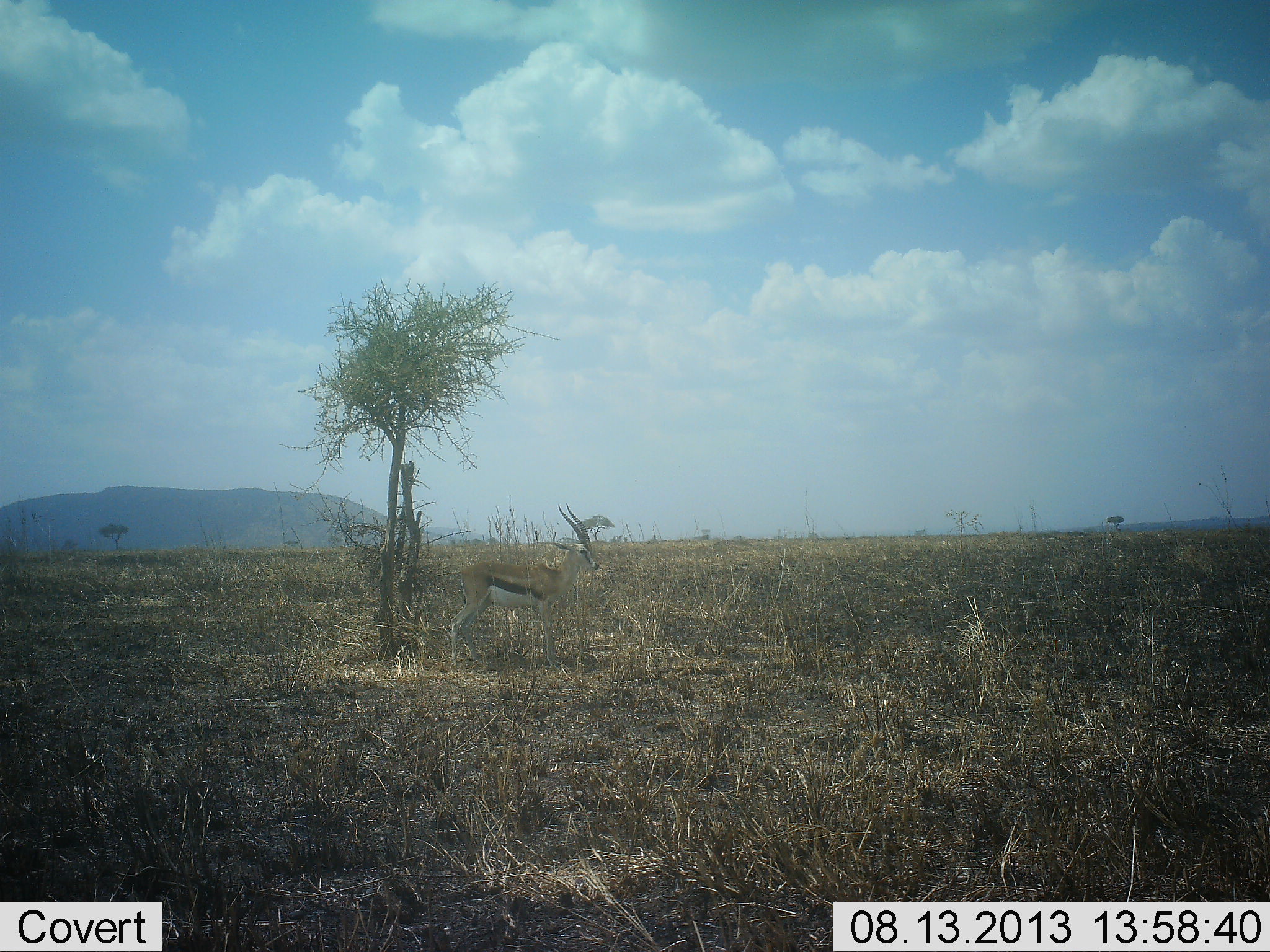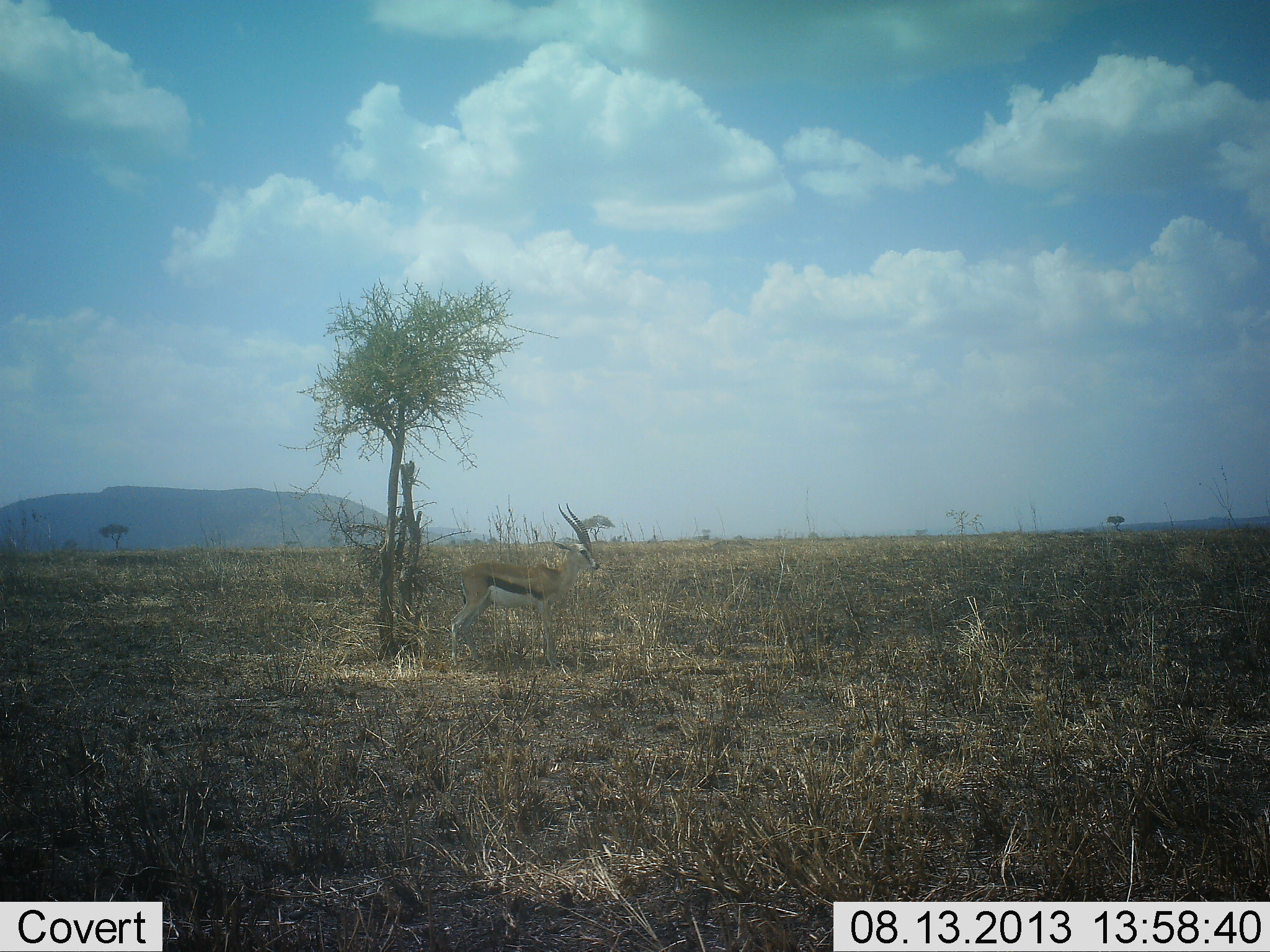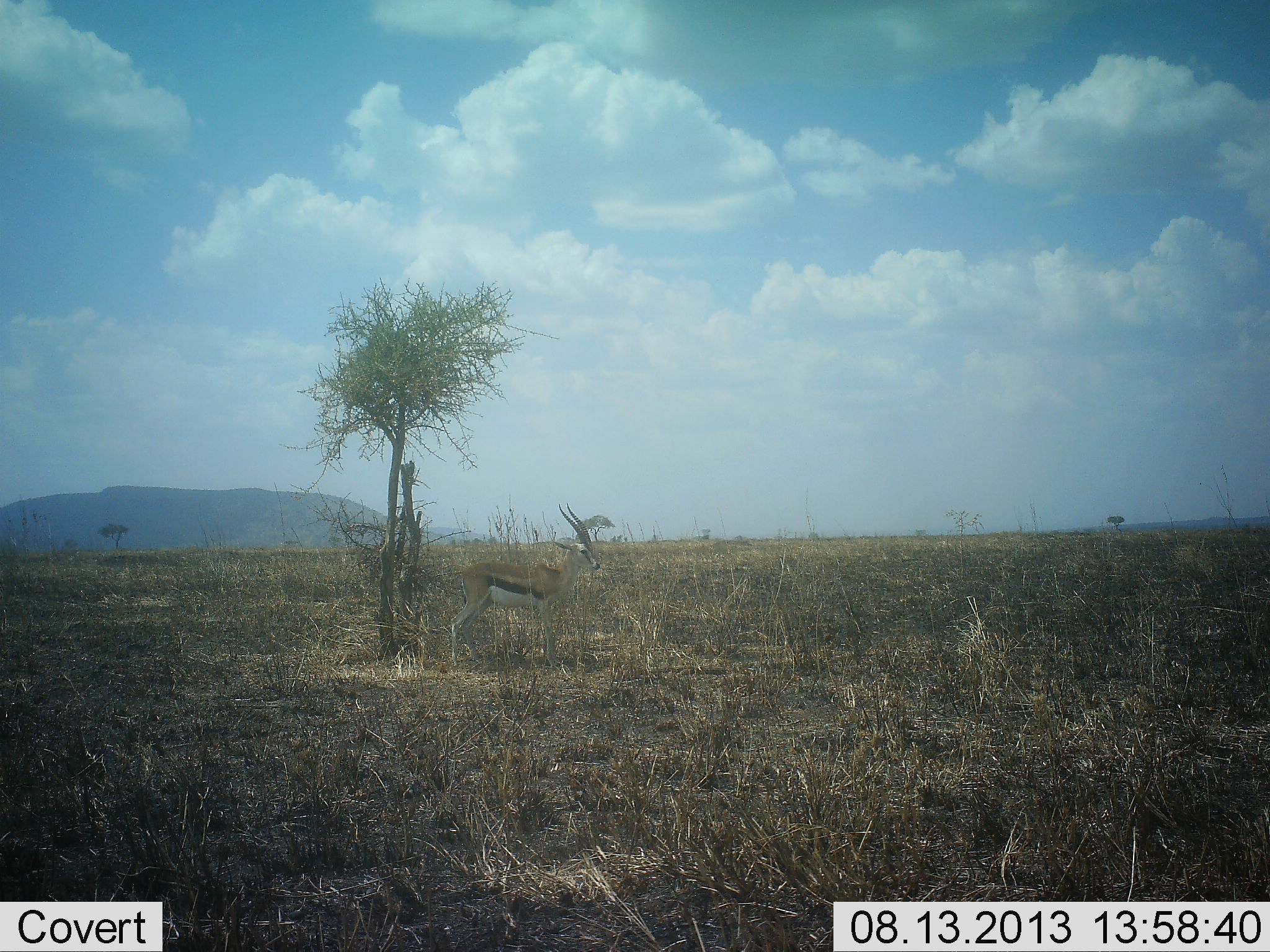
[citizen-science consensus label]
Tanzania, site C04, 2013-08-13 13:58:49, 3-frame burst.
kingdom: Animalia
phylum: Chordata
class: Mammalia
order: Artiodactyla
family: Bovidae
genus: Eudorcas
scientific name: Eudorcas thomsonii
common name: thomson's gazelle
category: gazellethomsons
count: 1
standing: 96%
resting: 4%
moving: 0%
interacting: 0%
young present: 0%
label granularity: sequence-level